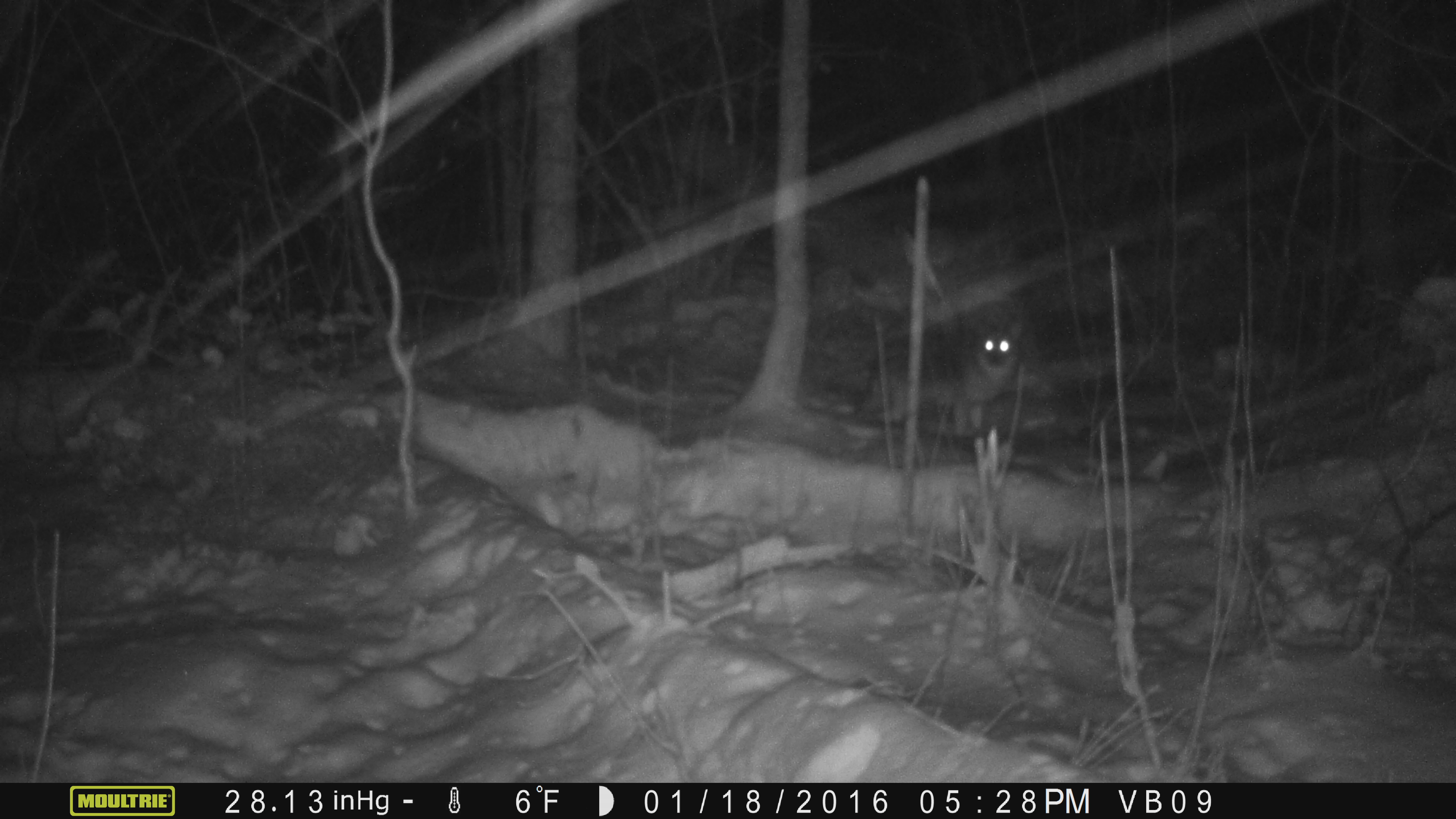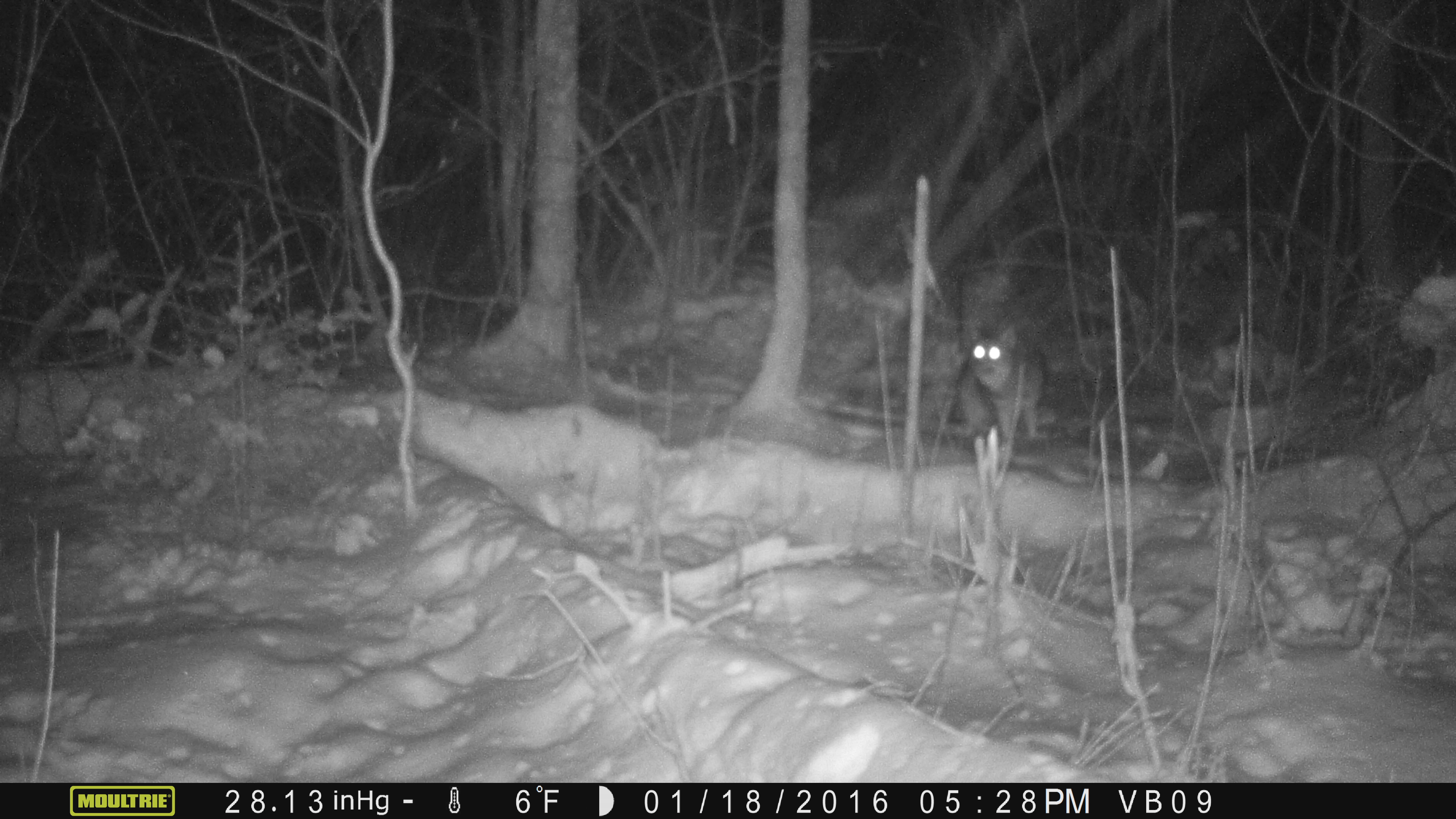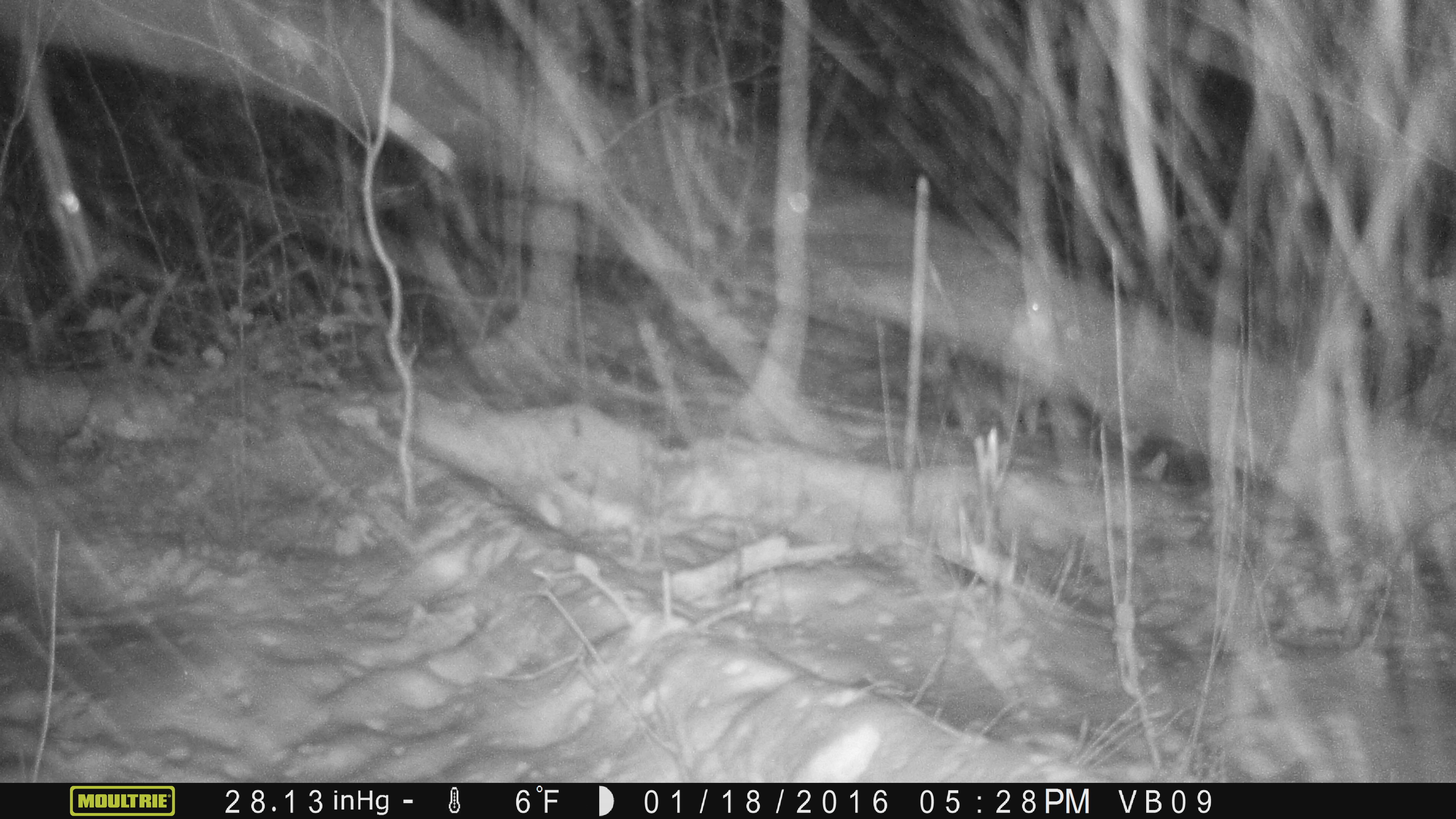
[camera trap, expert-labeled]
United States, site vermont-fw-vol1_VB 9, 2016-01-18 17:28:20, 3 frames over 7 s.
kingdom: Animalia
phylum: Chordata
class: Mammalia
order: Carnivora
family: Canidae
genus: Canis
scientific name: Canis latrans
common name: coyote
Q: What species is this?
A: Coyote (Canis latrans).